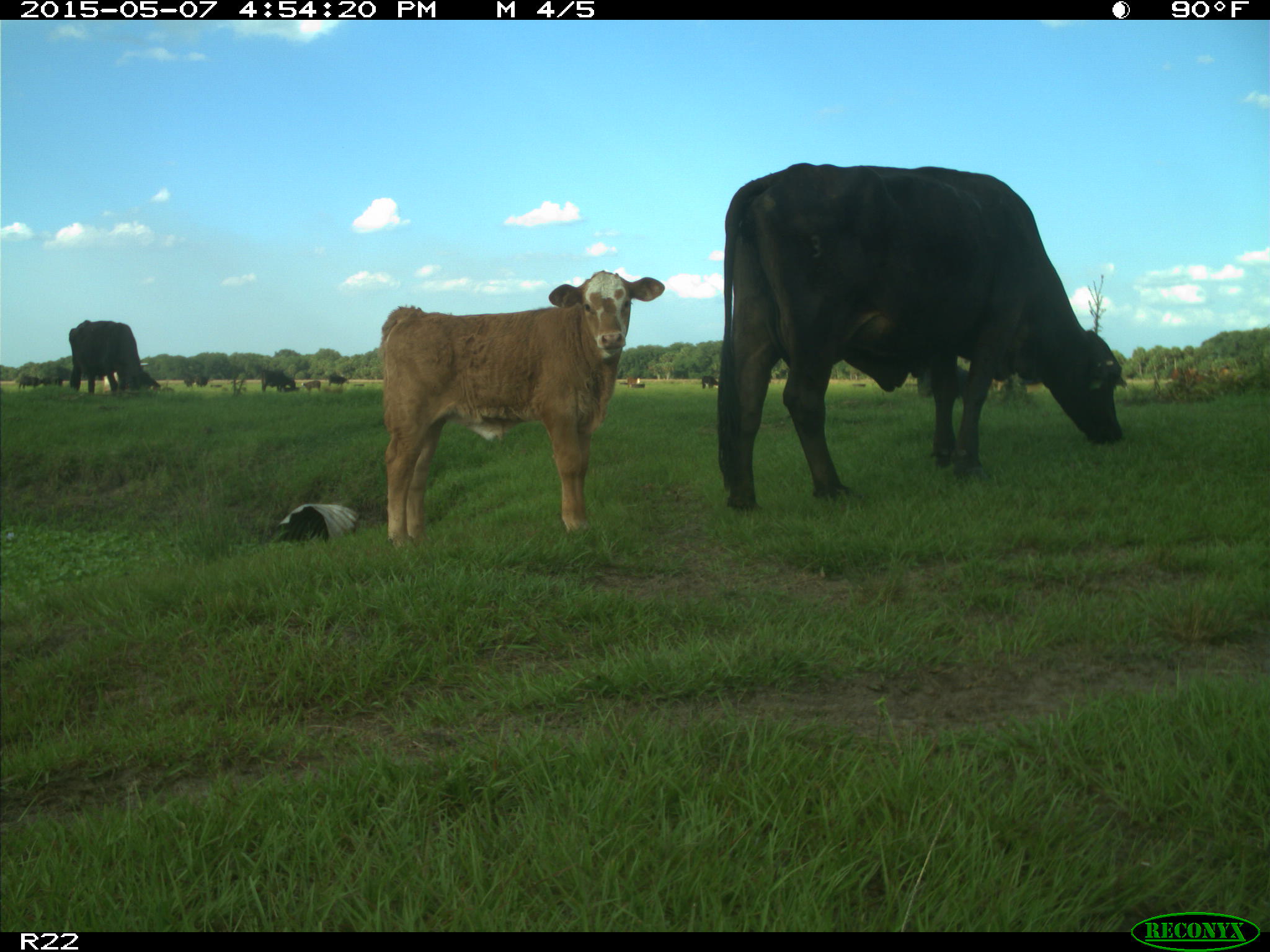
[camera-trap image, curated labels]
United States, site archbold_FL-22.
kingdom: Animalia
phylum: Chordata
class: Mammalia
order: Artiodactyla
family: Bovidae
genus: Bos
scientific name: Bos taurus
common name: domestic cow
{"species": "Bos taurus (domestic cow)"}